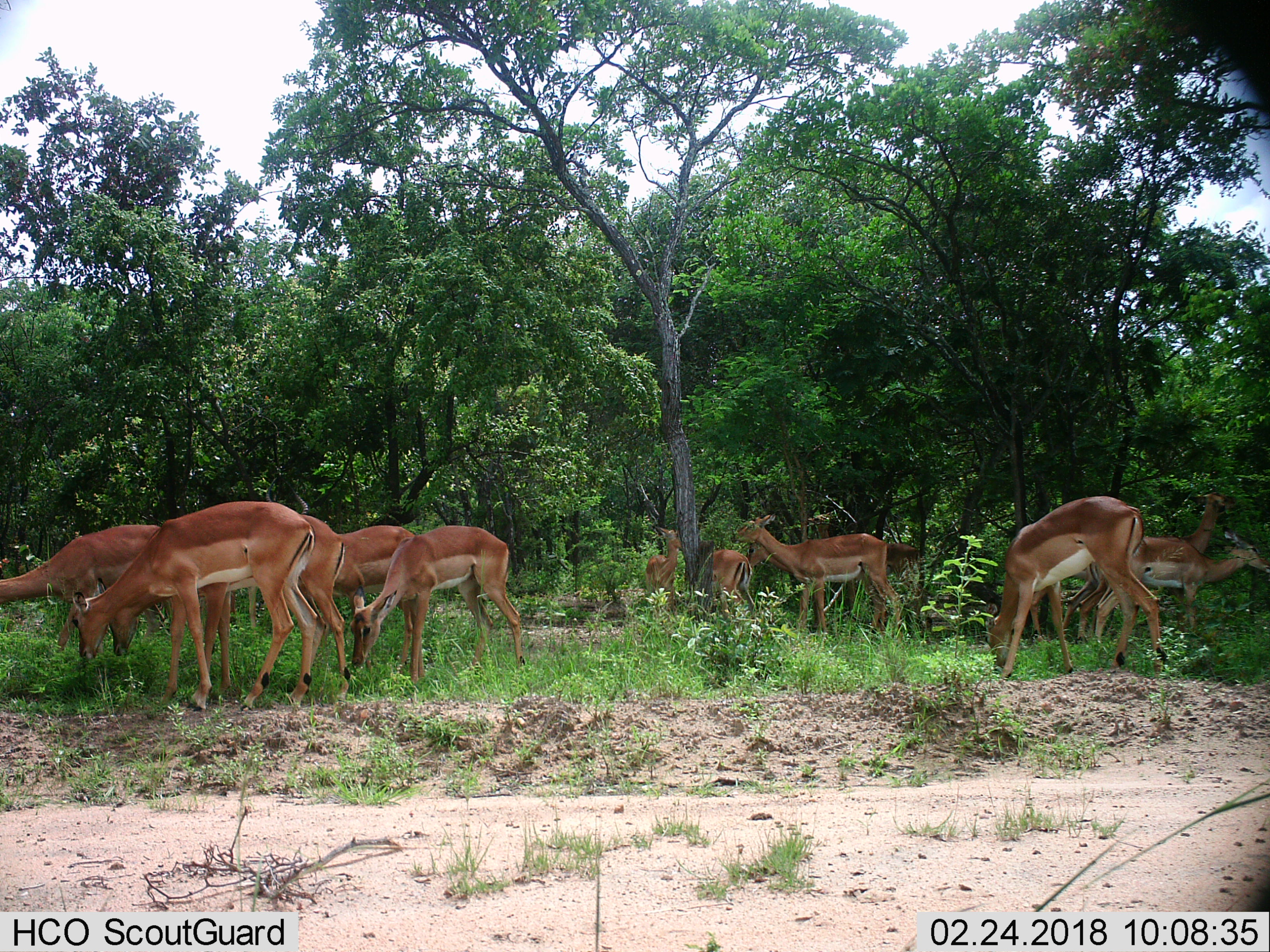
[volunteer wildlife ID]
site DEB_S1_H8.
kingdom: Animalia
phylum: Chordata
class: Mammalia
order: Artiodactyla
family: Bovidae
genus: Aepyceros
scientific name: Aepyceros melampus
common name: impala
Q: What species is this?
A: Impala (Aepyceros melampus).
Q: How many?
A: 11-50.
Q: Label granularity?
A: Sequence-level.